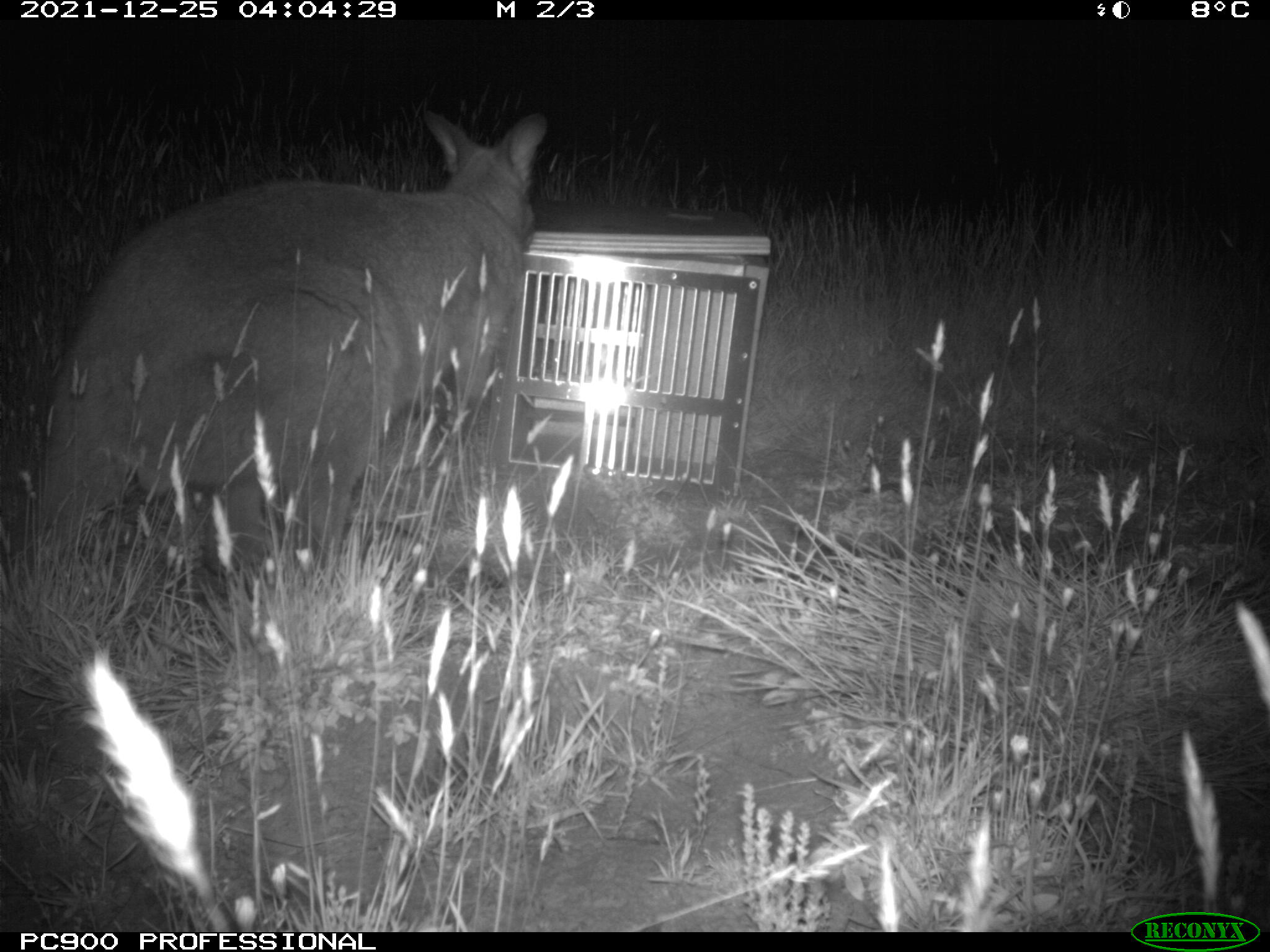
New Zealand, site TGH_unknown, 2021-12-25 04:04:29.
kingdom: Animalia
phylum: Chordata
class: Mammalia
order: Diprotodontia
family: Macropodidae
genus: Notamacropus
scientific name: Notamacropus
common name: wallaby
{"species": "wallaby (Notamacropus)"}